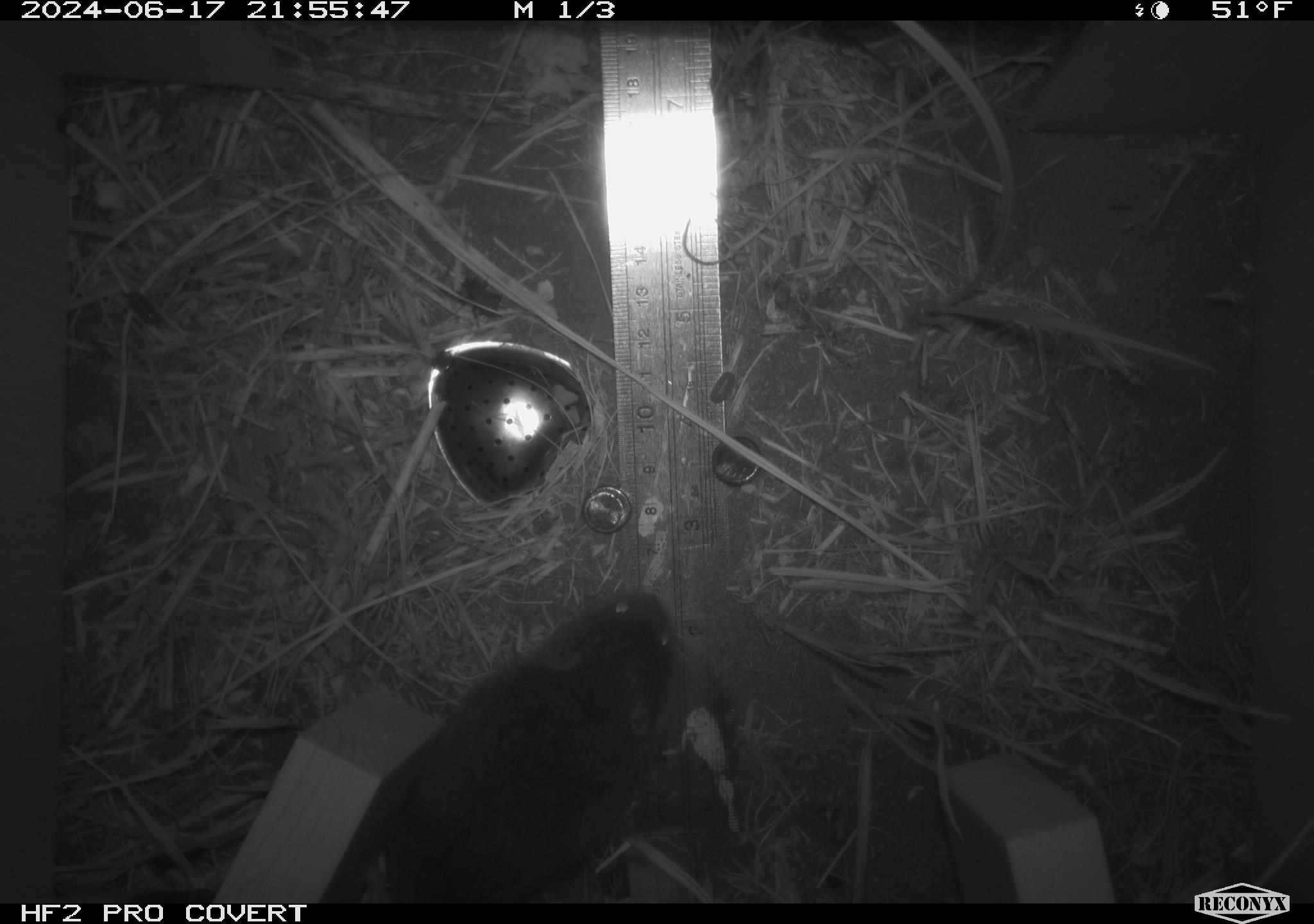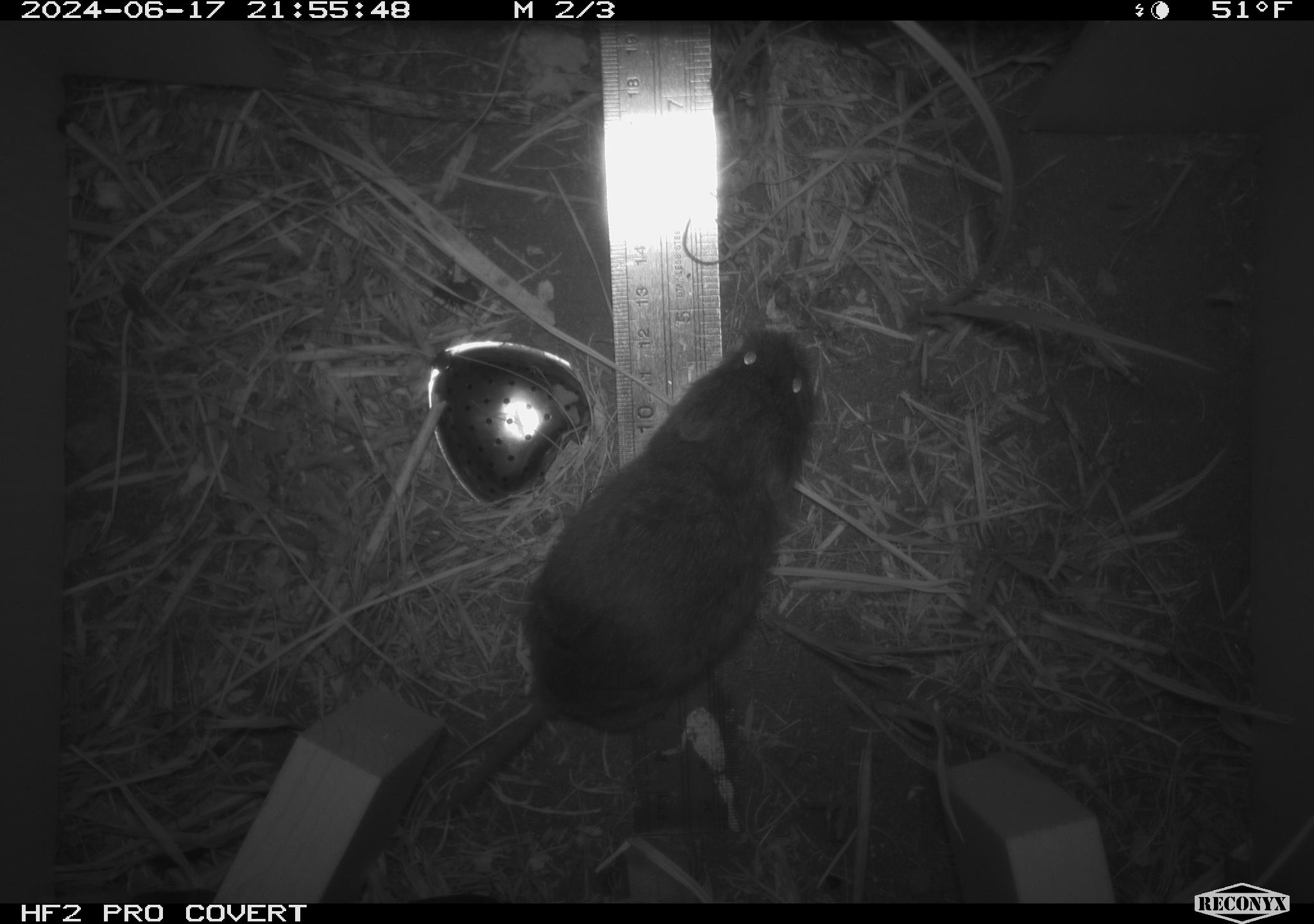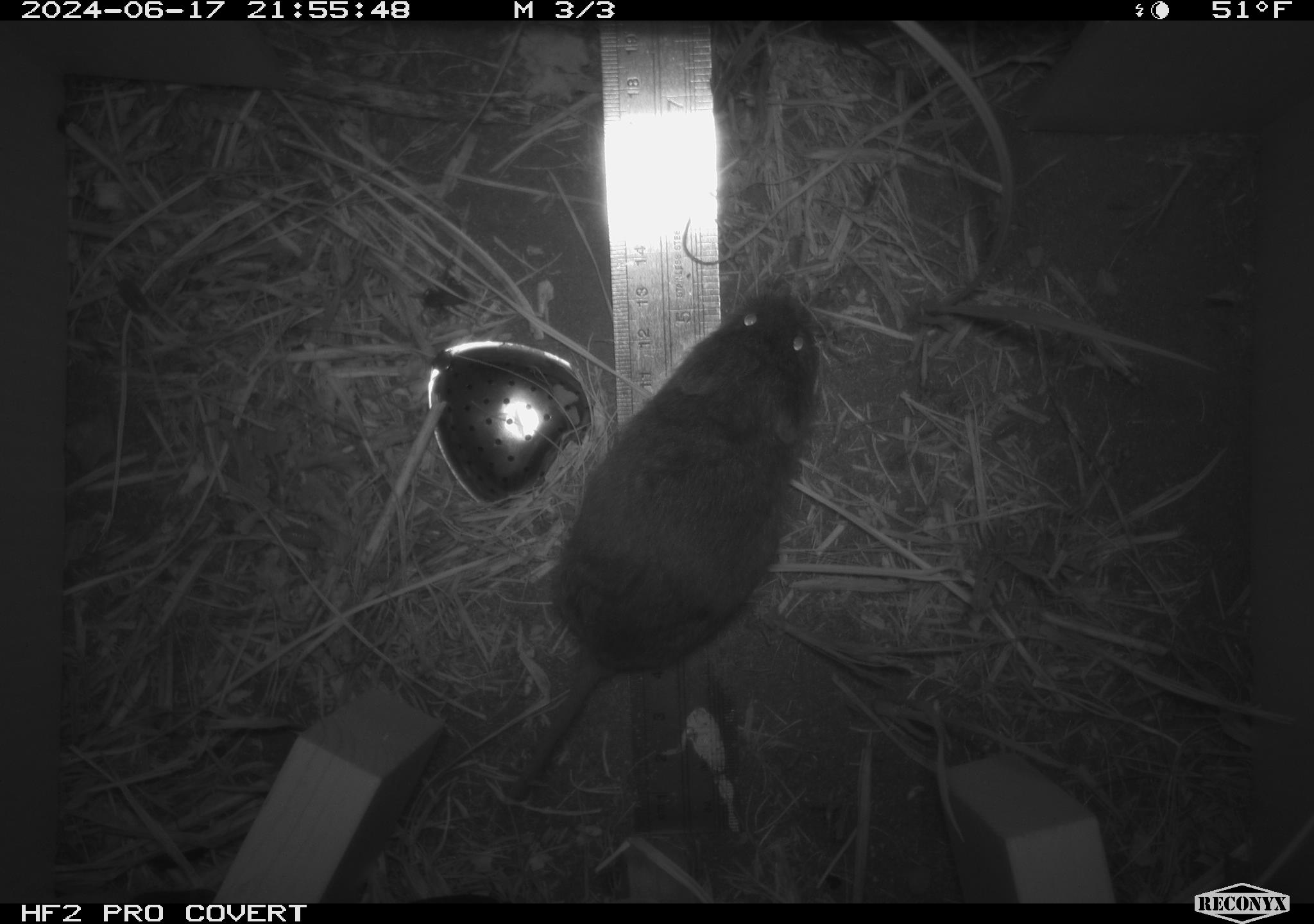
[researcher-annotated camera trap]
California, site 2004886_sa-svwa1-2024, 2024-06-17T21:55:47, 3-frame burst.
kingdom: Animalia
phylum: Chordata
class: Mammalia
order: Rodentia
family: Cricetidae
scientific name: Arvicolinae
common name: voles, lemmings, and muskrats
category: arvicolinae subfamily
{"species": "arvicolinae subfamily (voles, lemmings, and muskrats) (Arvicolinae)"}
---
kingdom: Animalia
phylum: Arthropoda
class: Insecta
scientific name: Insecta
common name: insect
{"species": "insect (Insecta)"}